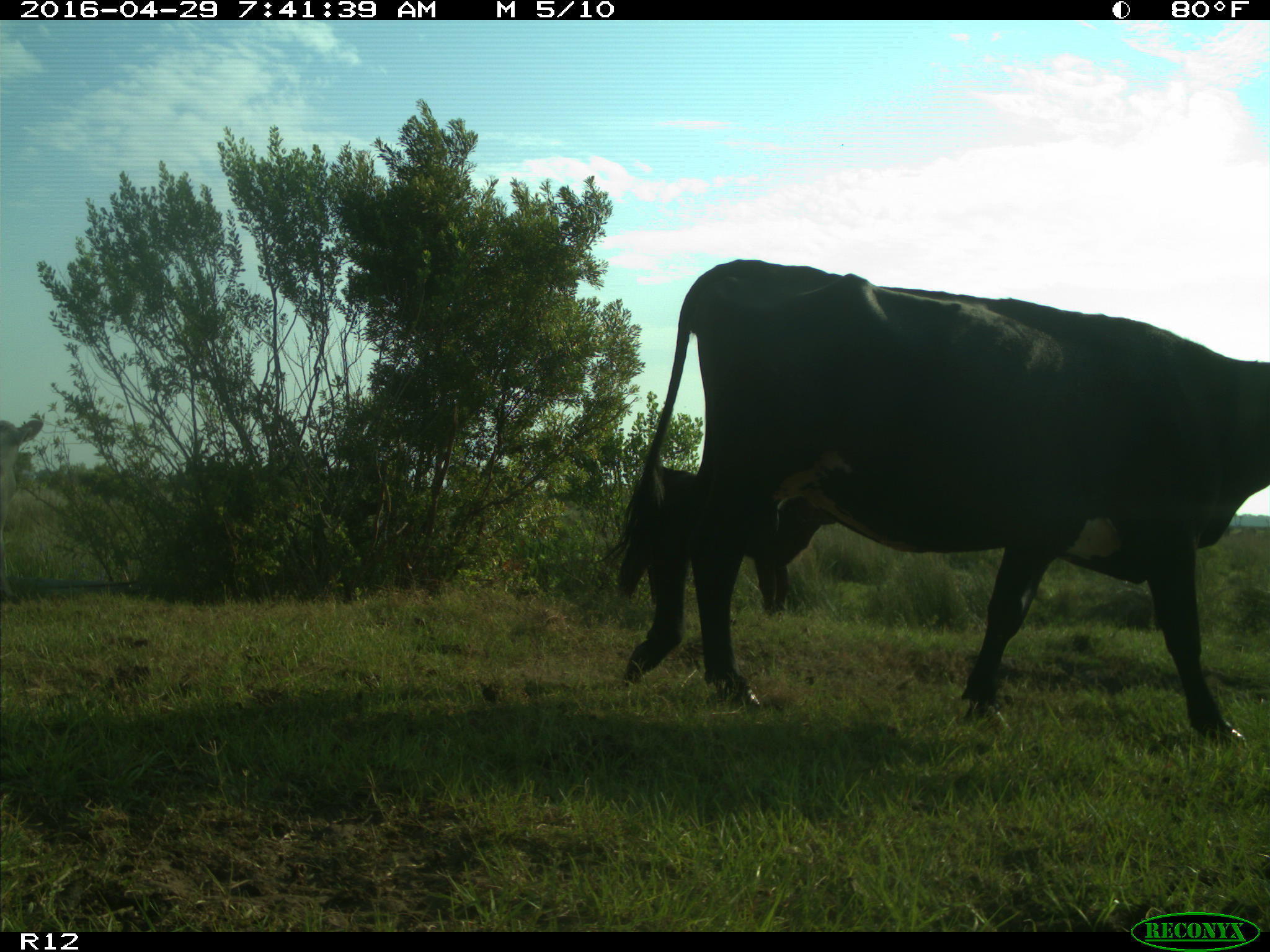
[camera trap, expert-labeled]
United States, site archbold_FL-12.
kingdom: Animalia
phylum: Chordata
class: Mammalia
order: Artiodactyla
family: Bovidae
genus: Bos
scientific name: Bos taurus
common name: domestic cow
Bos taurus (domestic cow).